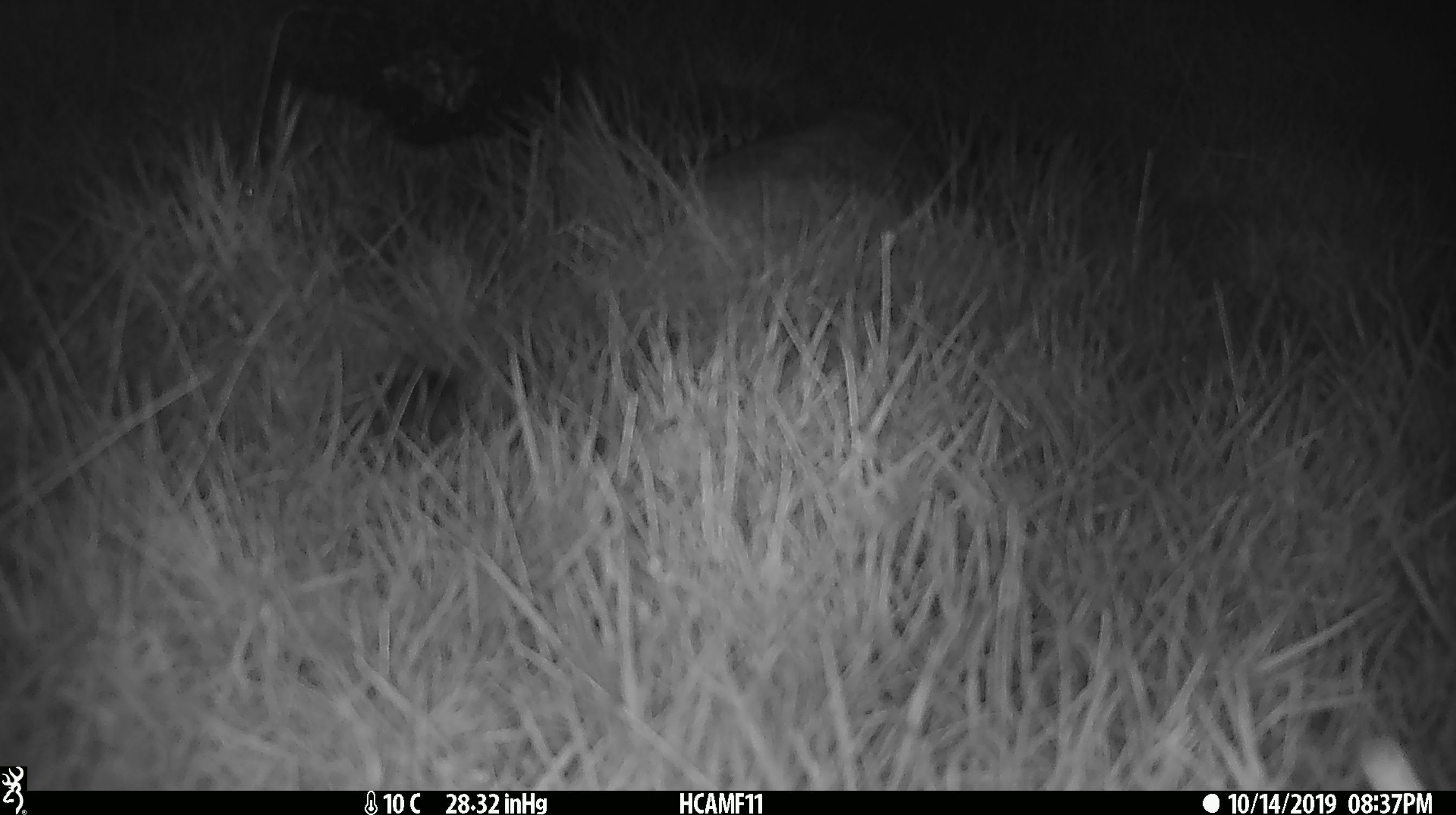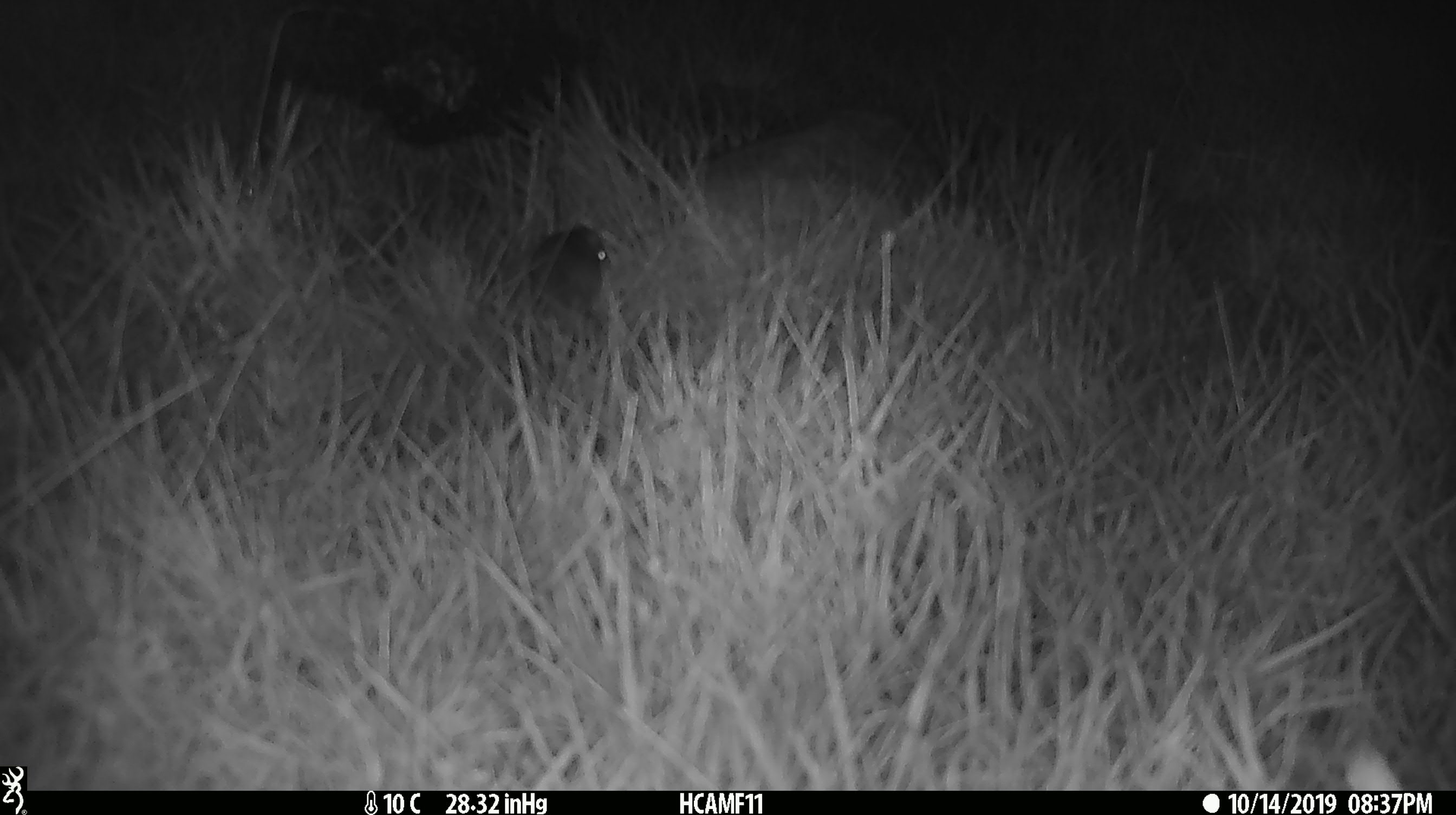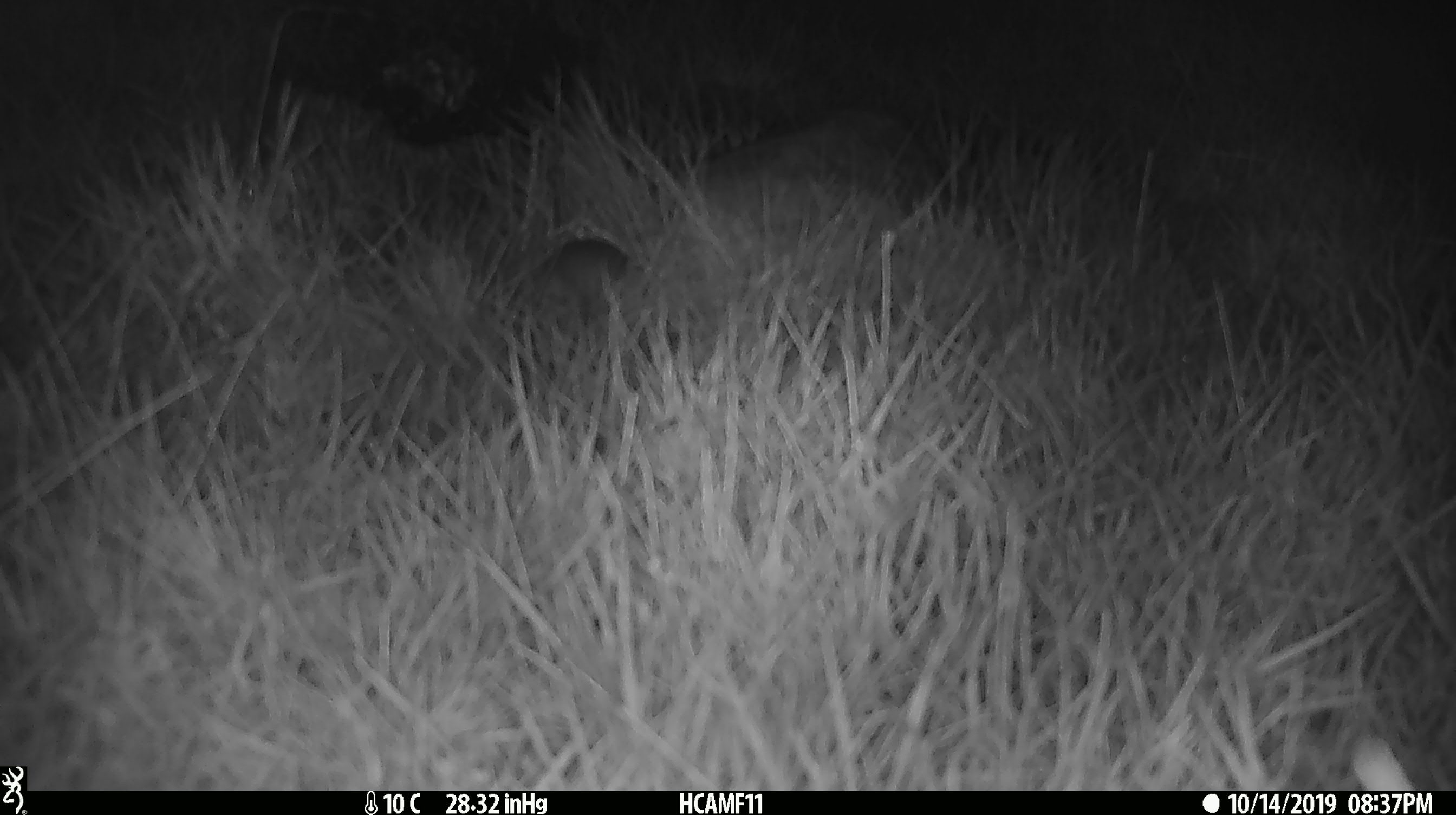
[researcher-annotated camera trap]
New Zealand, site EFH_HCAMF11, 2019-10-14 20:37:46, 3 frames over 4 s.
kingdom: Animalia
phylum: Chordata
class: Mammalia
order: Rodentia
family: Muridae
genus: Mus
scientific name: Mus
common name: mouse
Mouse (Mus).